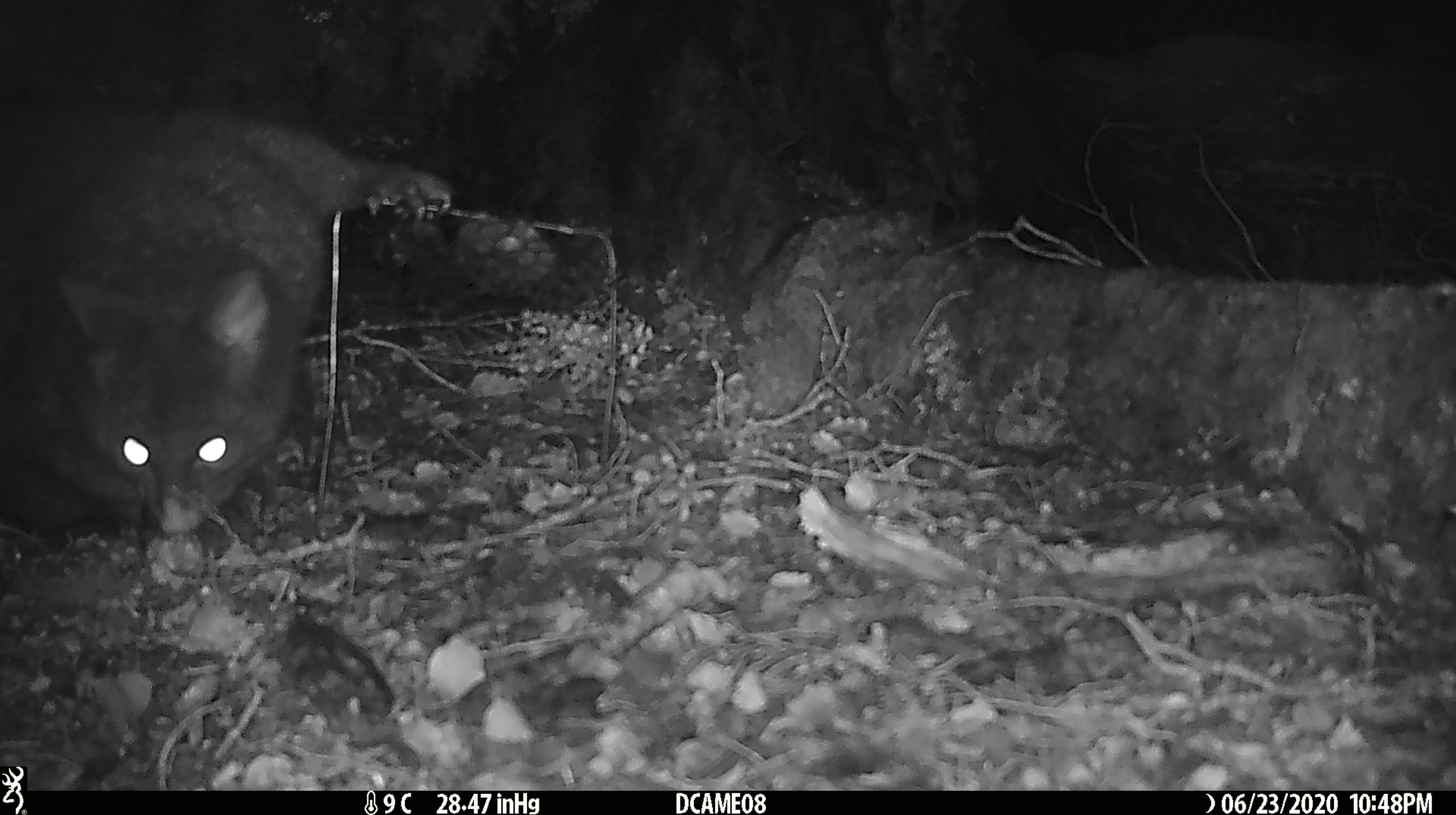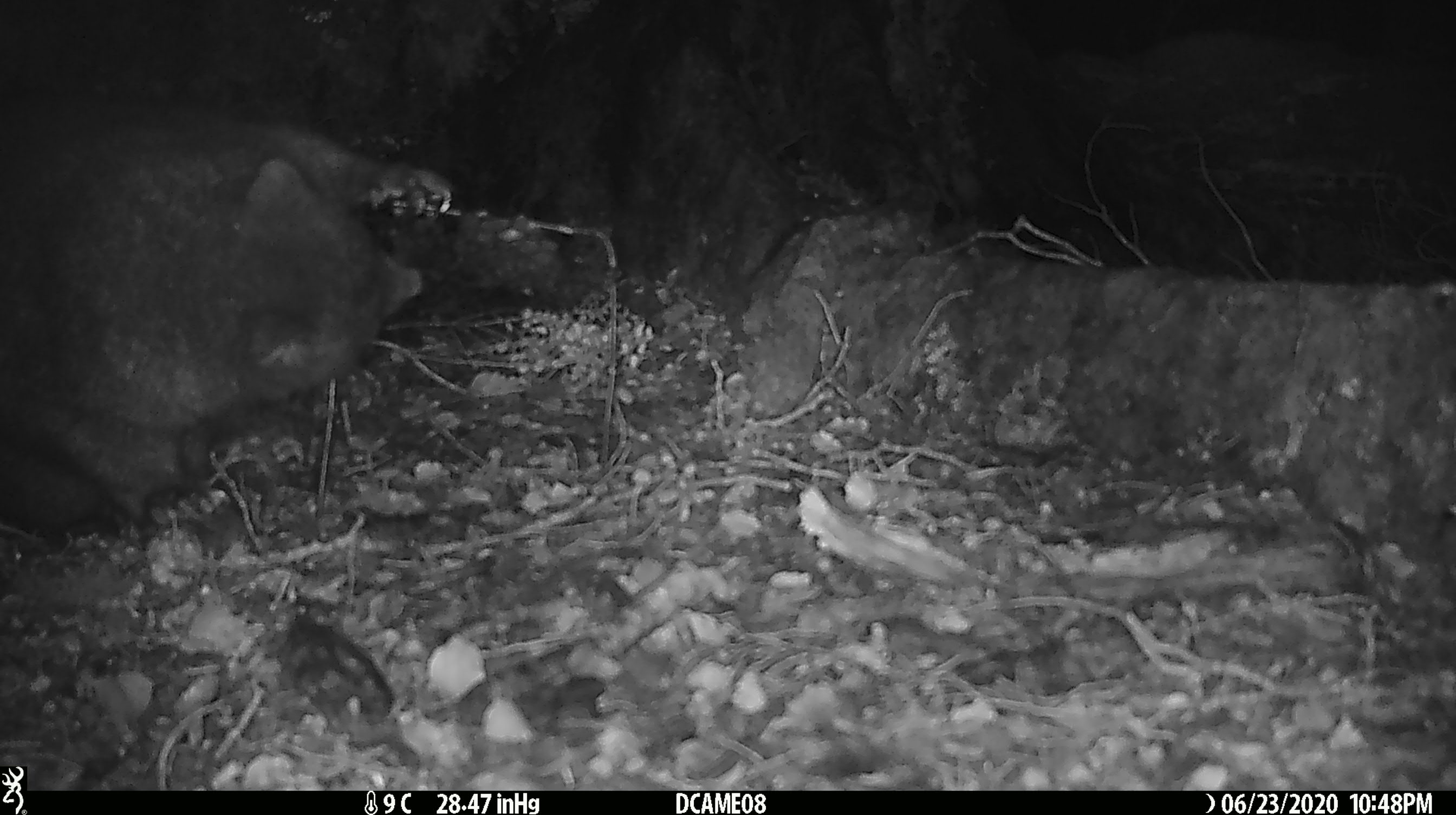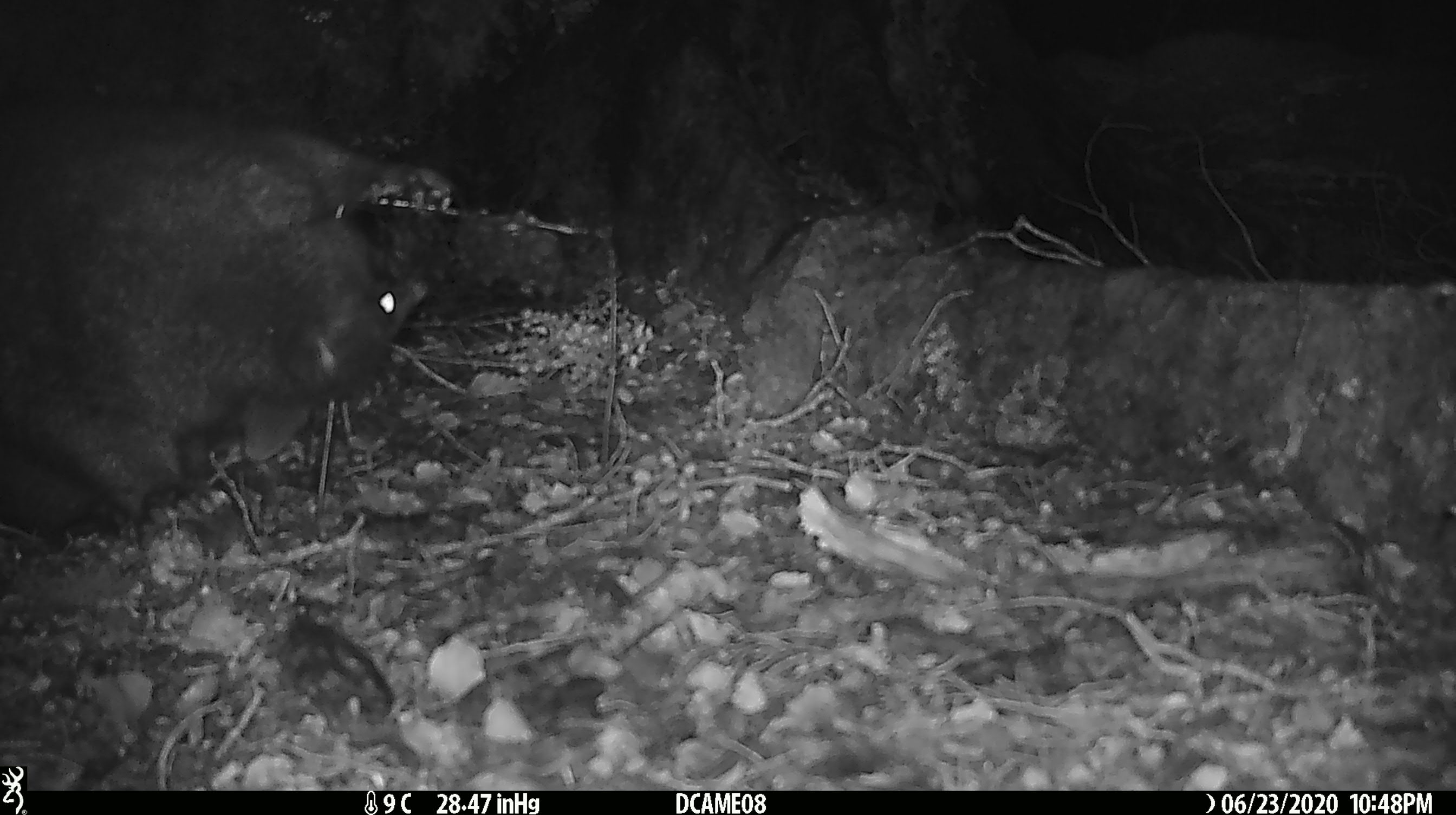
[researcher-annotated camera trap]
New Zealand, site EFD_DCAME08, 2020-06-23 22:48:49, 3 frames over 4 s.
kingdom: Animalia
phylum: Chordata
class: Mammalia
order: Diprotodontia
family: Phalangeridae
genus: Trichosurus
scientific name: Trichosurus vulpecula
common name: common brushtail possum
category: possum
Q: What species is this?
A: Possum (common brushtail possum) (Trichosurus vulpecula).